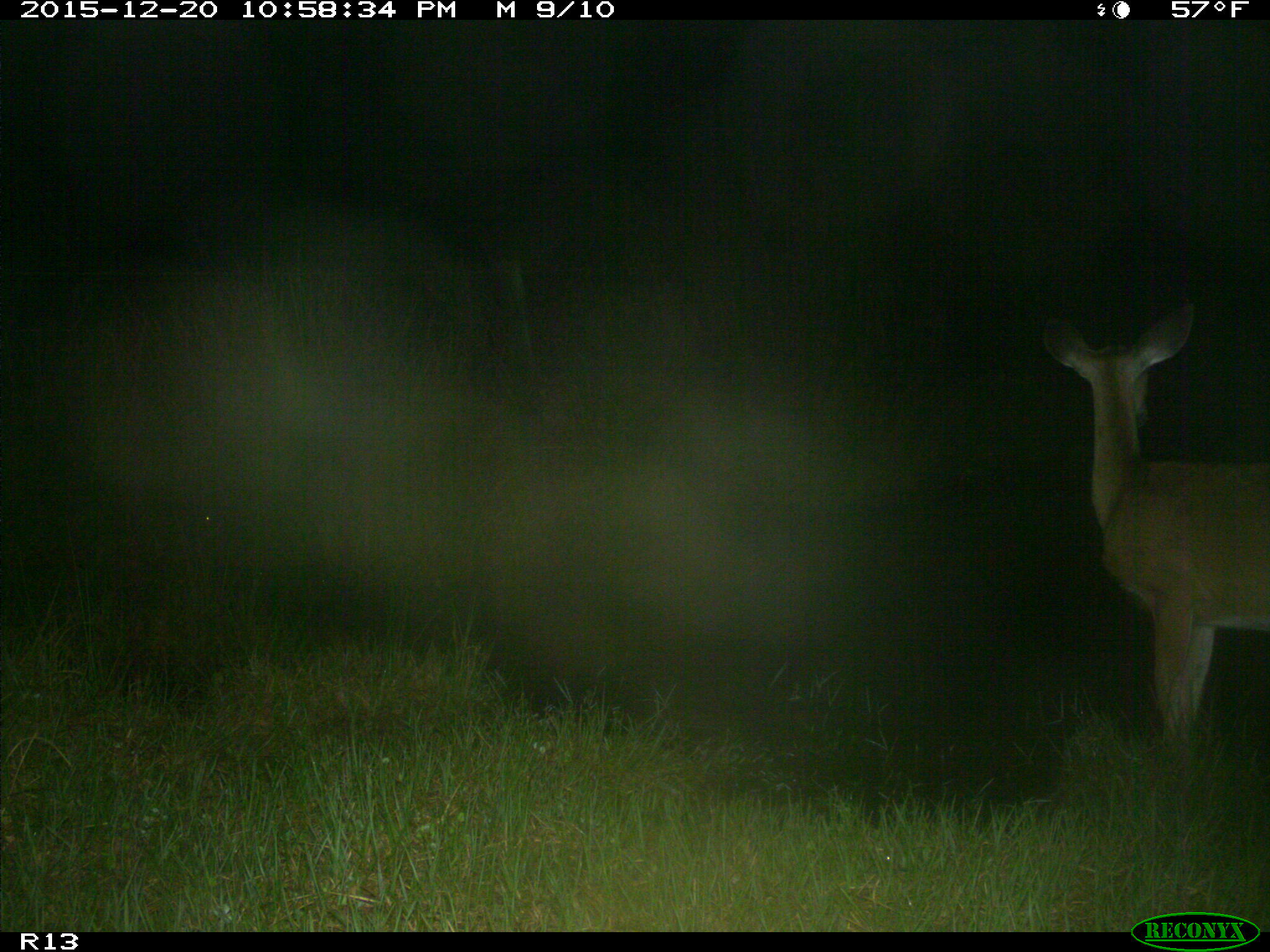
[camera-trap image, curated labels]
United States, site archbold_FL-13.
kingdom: Animalia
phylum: Chordata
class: Mammalia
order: Artiodactyla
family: Cervidae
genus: Odocoileus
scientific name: Odocoileus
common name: deer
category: unidentified deer